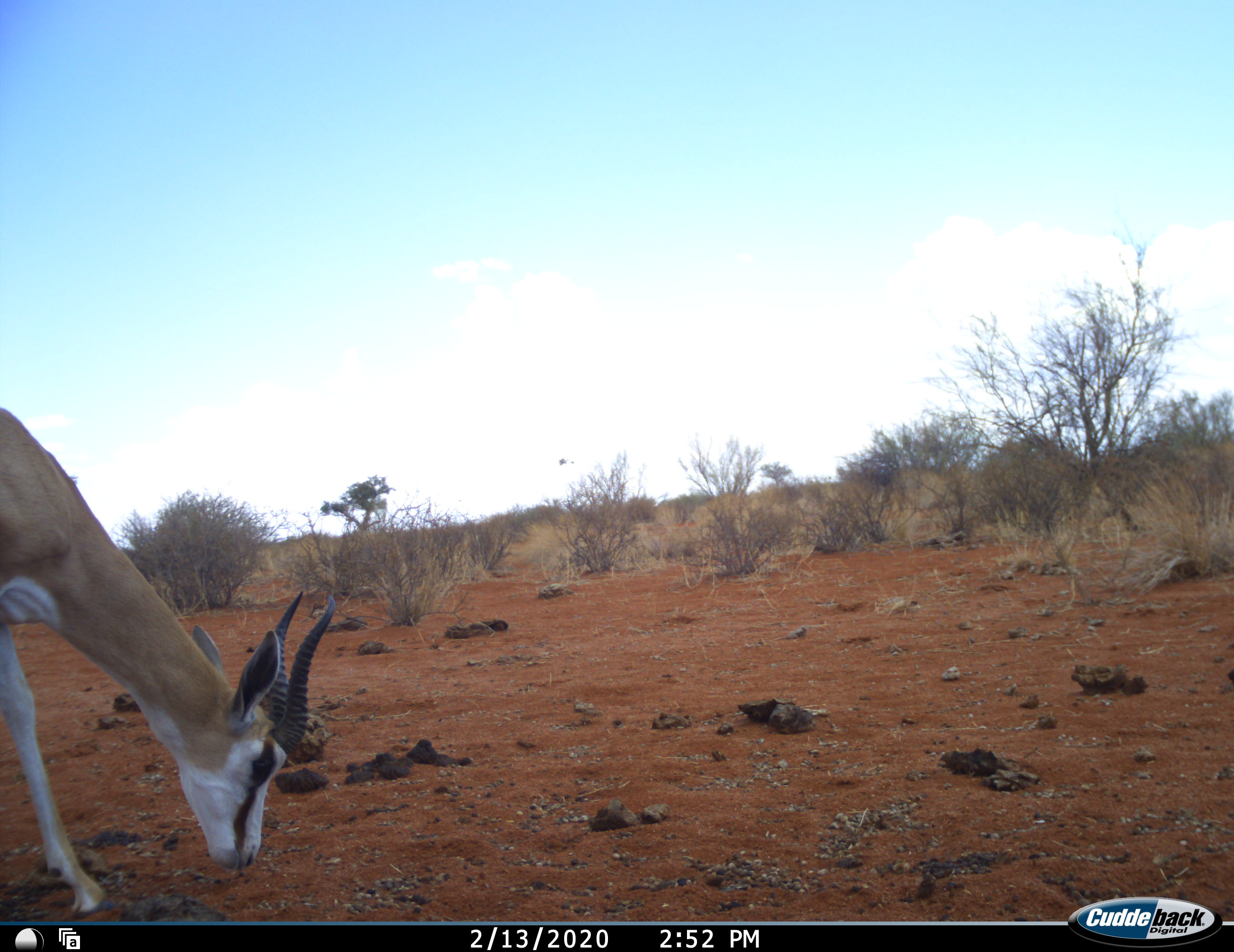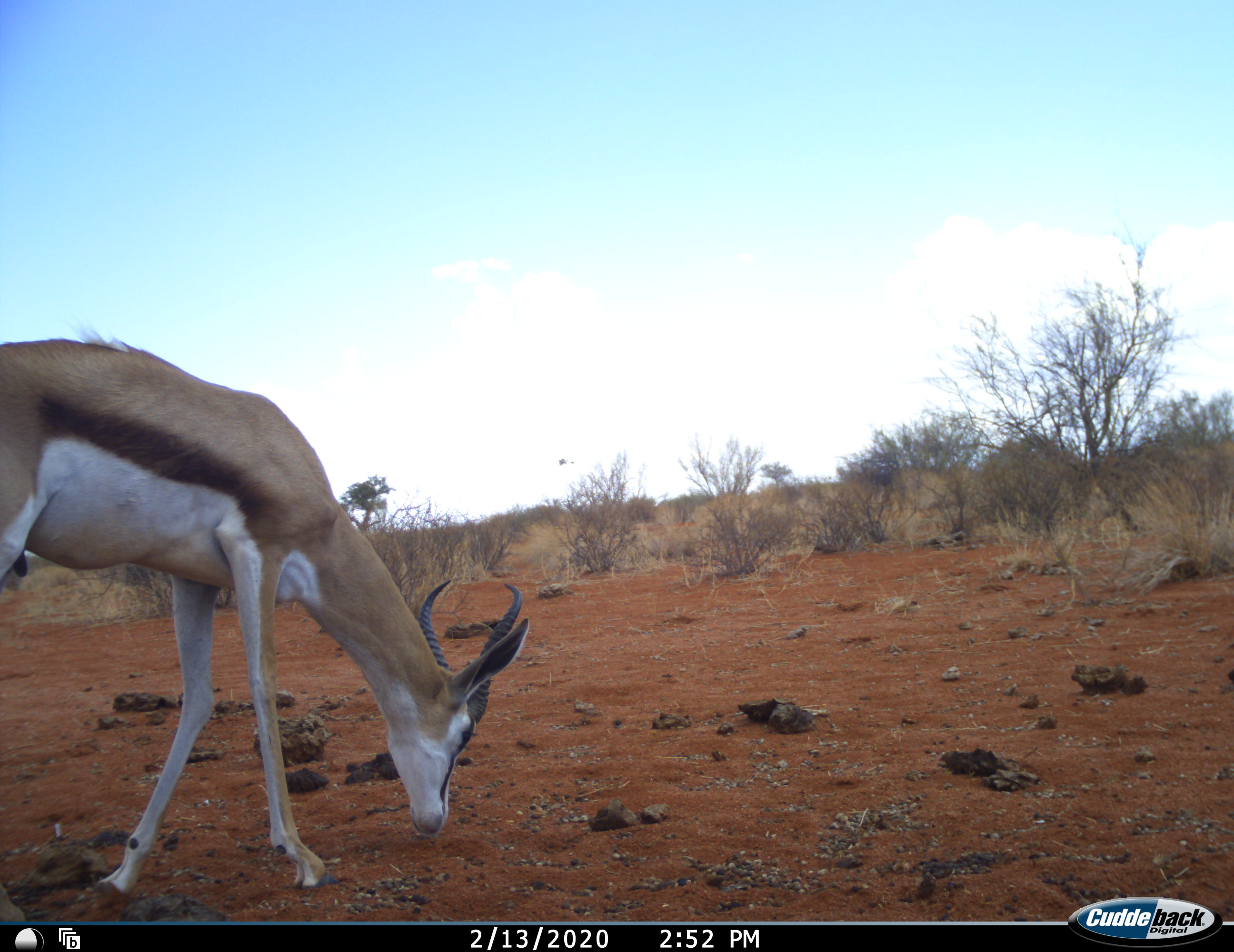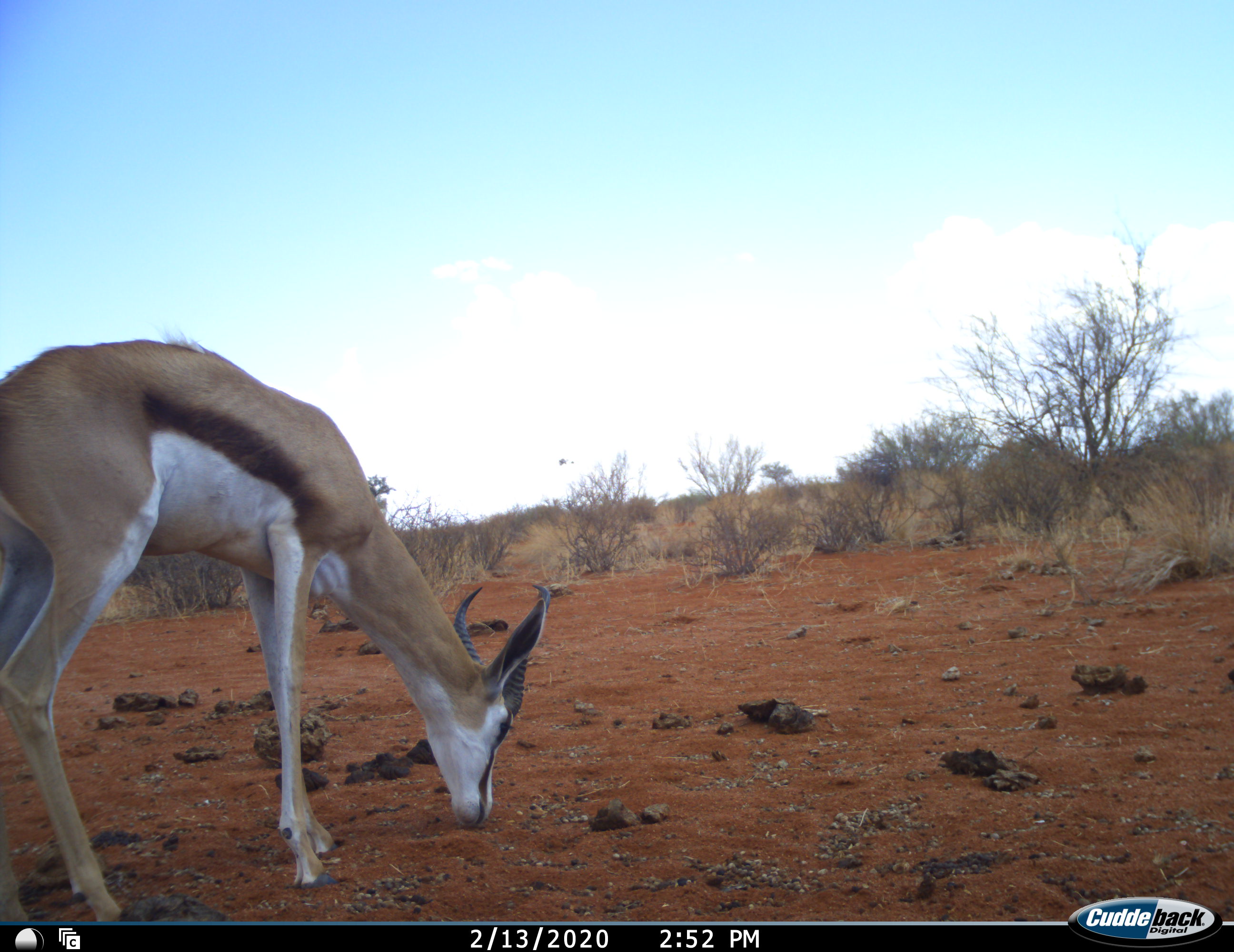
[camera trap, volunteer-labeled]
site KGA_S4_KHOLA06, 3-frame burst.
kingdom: Animalia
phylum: Chordata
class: Mammalia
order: Artiodactyla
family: Bovidae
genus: Antidorcas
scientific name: Antidorcas marsupialis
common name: springbok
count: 1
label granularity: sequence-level